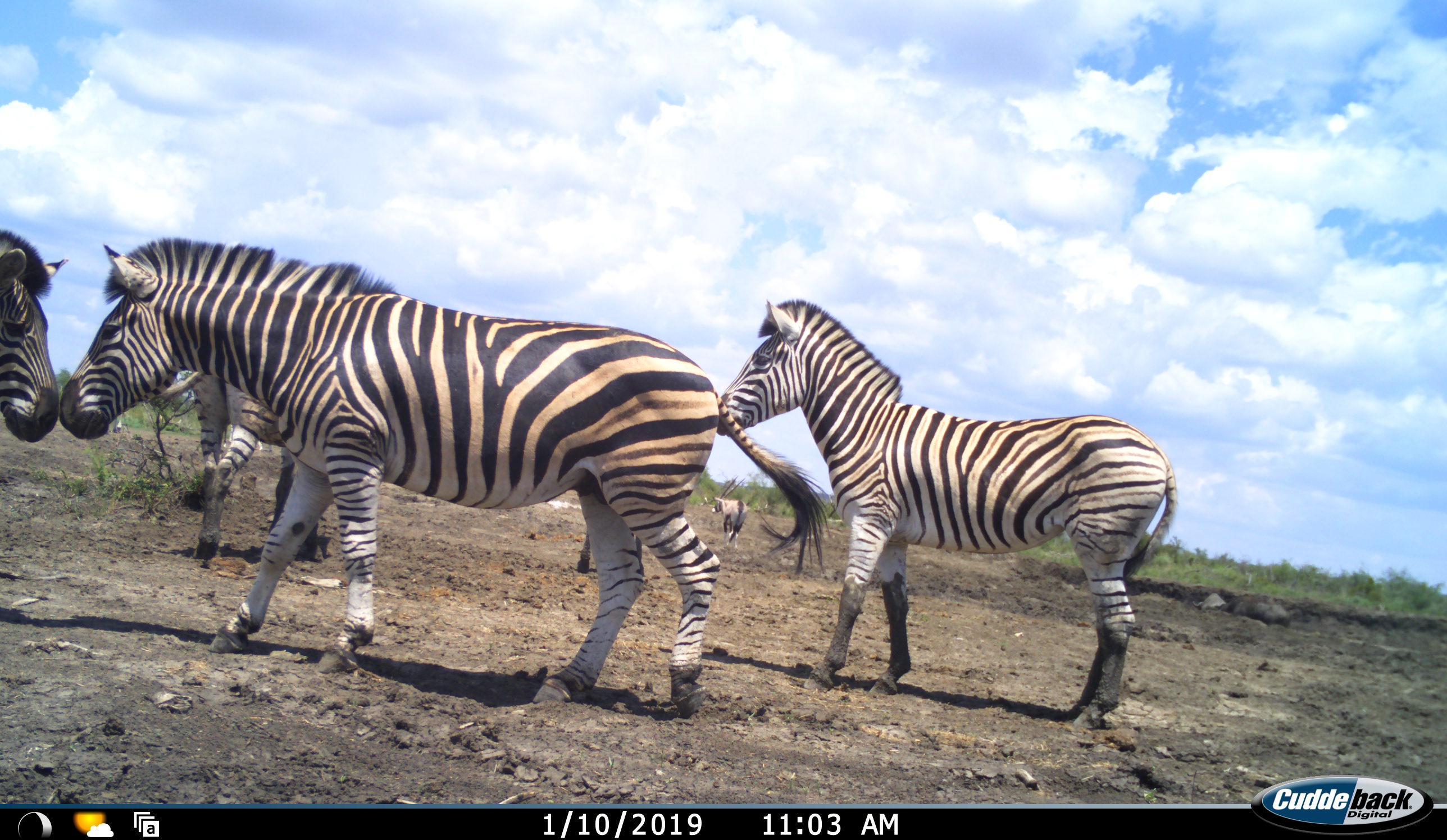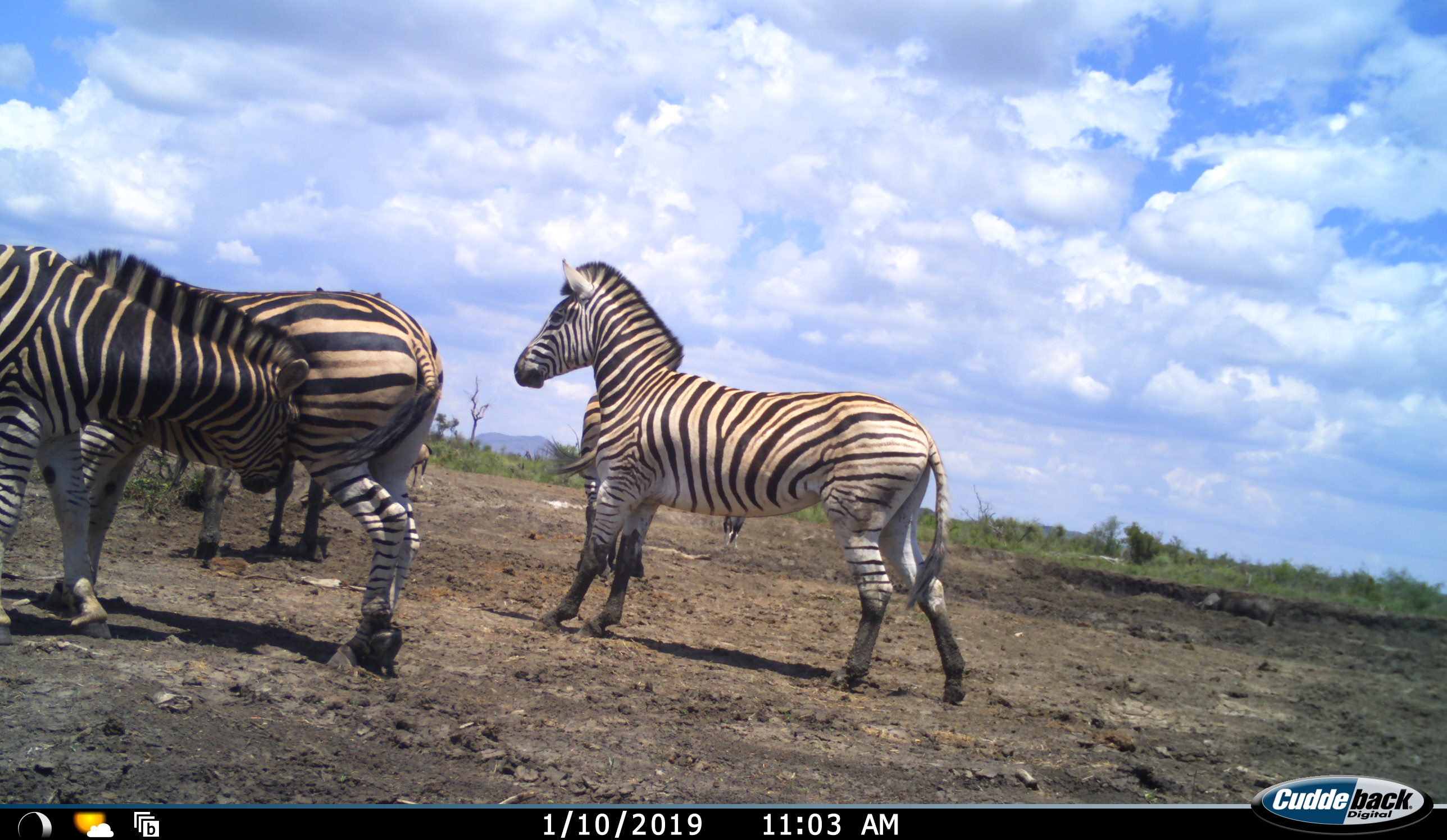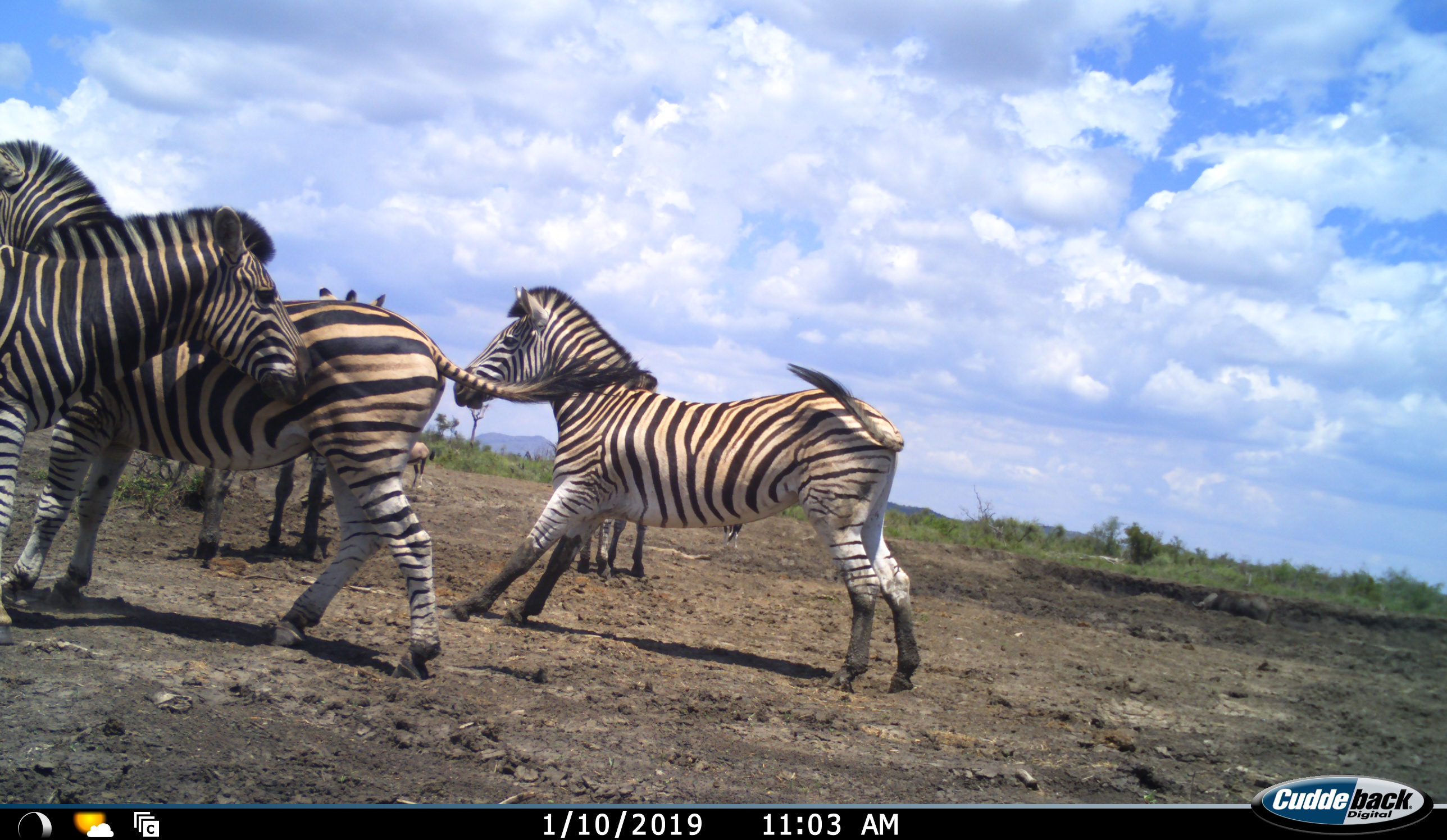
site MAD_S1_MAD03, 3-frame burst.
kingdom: Animalia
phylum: Chordata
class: Mammalia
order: Artiodactyla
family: Bovidae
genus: Oryx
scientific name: Oryx gazella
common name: gemsbok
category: oryx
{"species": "oryx (gemsbok) (Oryx gazella)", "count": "2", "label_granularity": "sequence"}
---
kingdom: Animalia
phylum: Chordata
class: Mammalia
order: Perissodactyla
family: Equidae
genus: Equus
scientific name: Equus quagga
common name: plains zebra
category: zebraplains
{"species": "zebraplains (plains zebra) (Equus quagga)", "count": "5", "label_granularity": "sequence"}